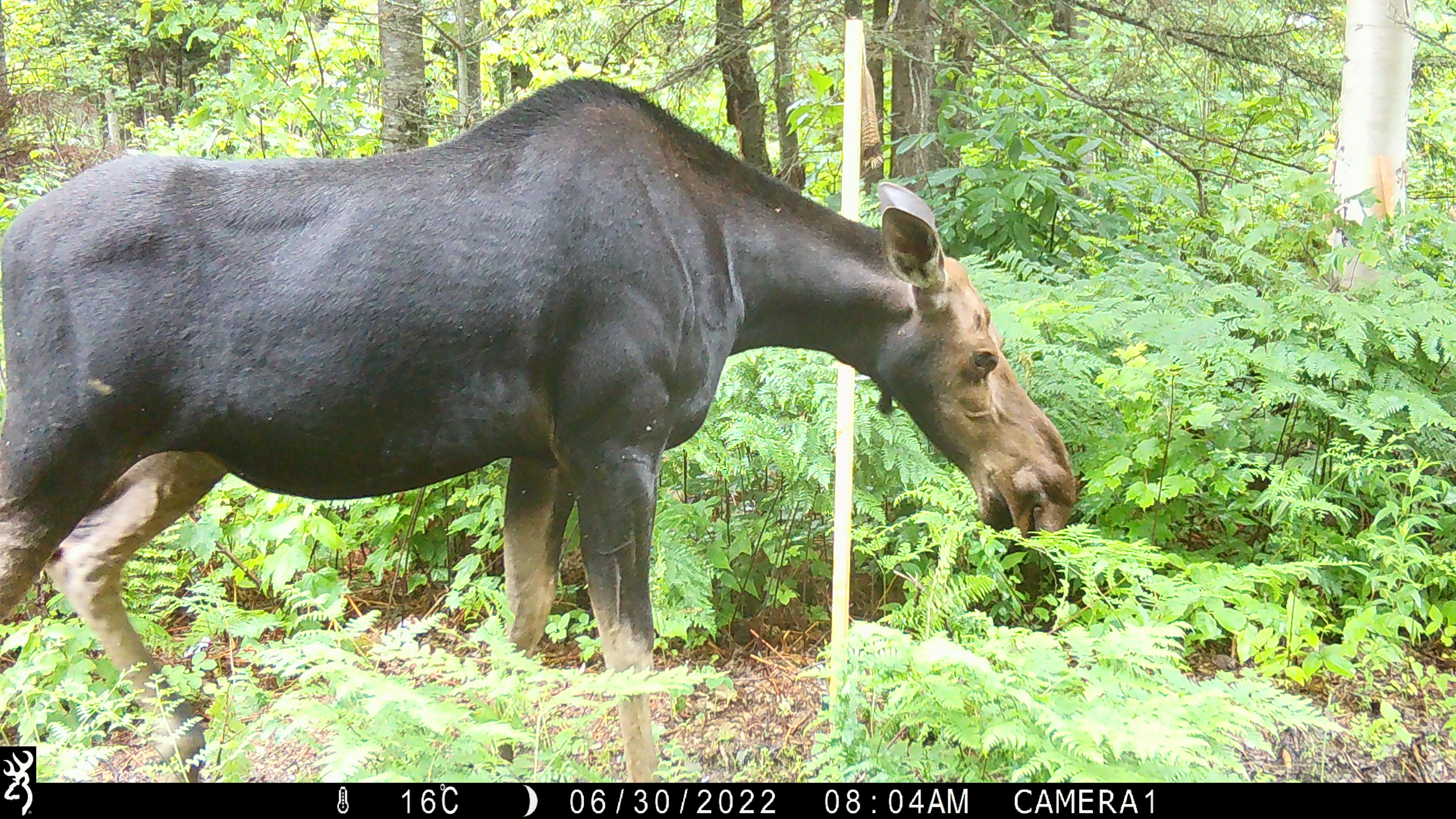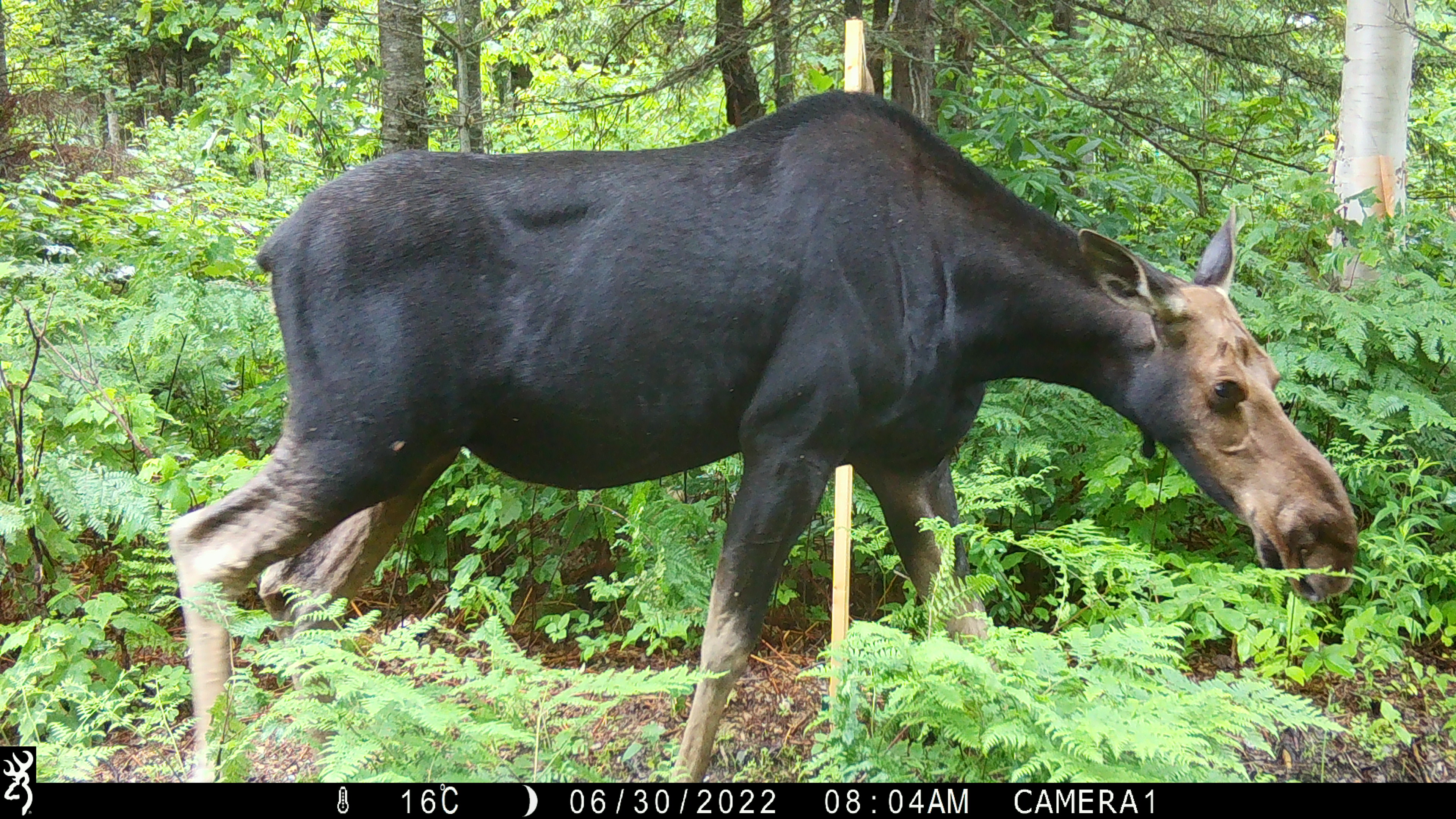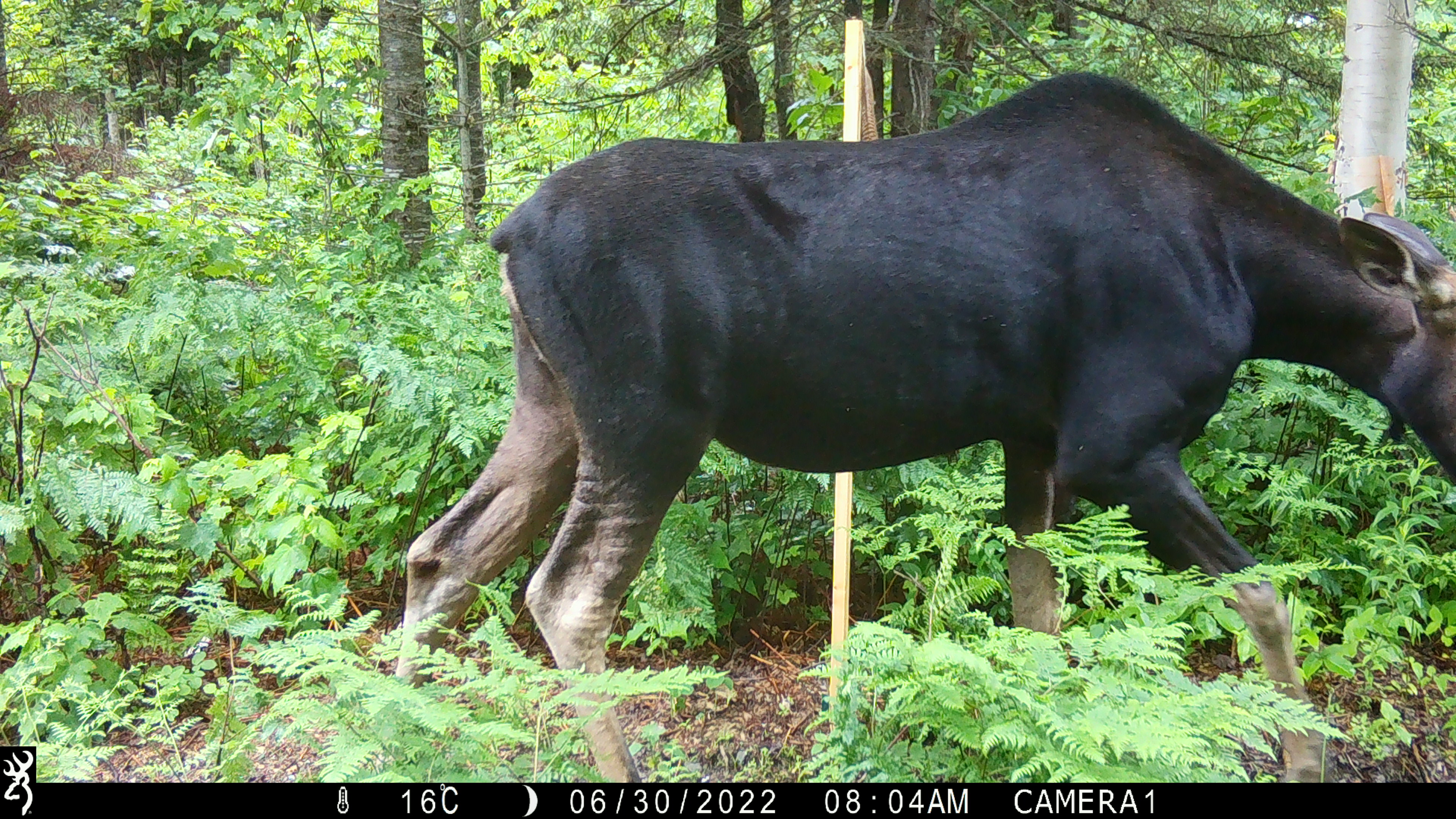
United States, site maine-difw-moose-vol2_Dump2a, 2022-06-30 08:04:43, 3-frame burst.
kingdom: Animalia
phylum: Chordata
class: Mammalia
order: Artiodactyla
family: Cervidae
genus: Alces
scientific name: Alces alces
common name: moose